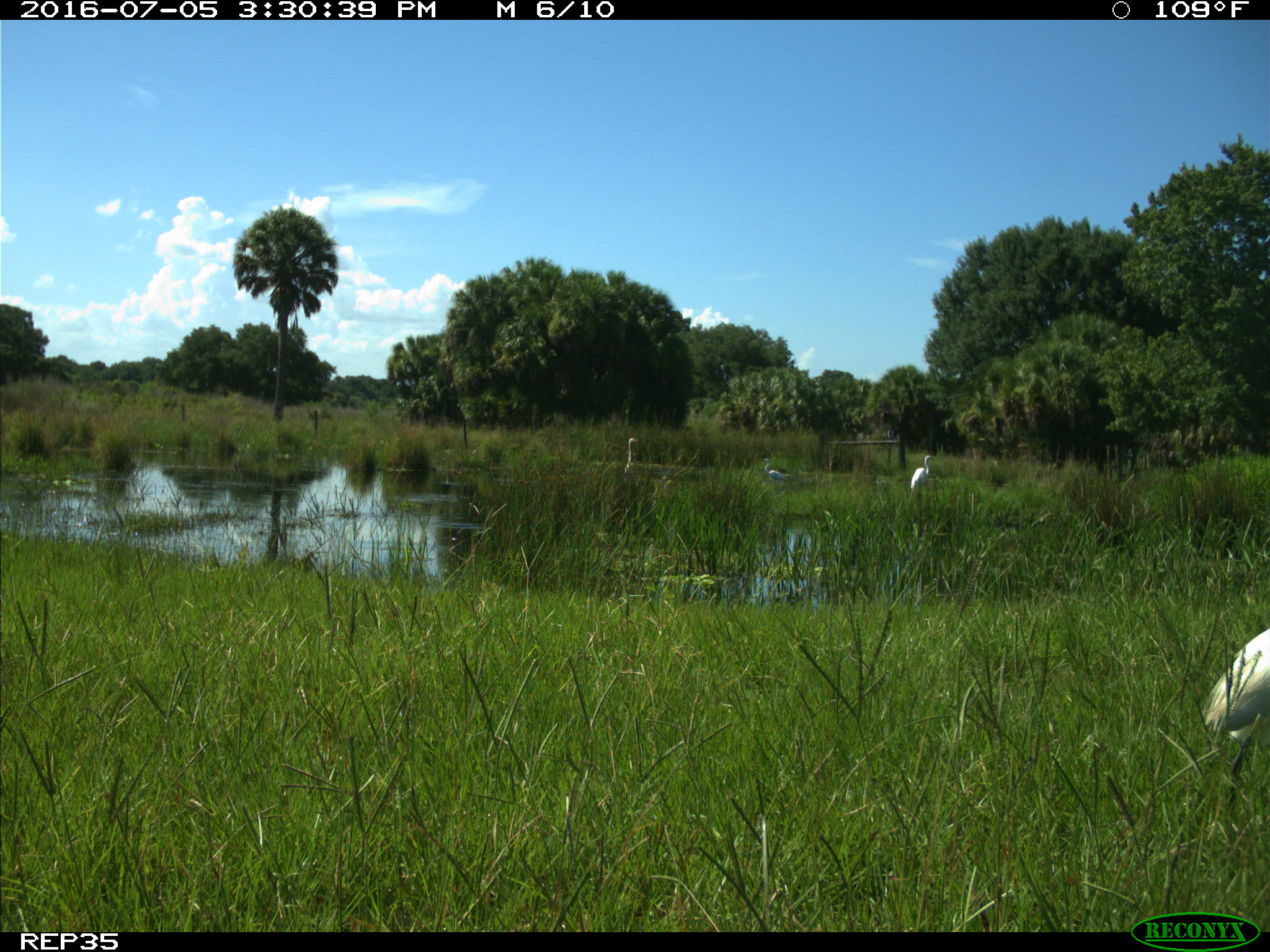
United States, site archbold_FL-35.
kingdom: Animalia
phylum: Chordata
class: Aves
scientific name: Aves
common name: birds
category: unidentified bird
Unidentified bird (birds) (Aves).